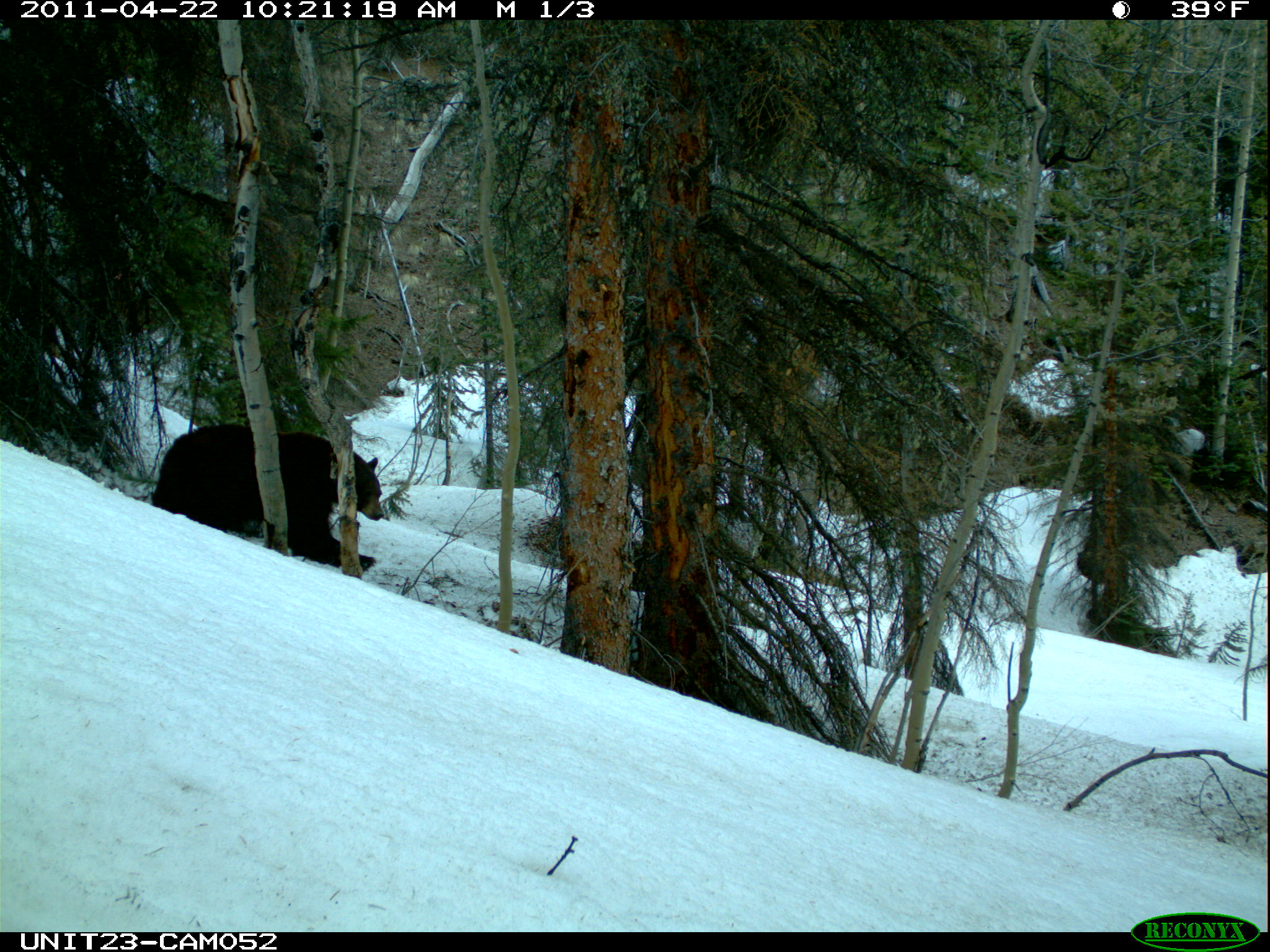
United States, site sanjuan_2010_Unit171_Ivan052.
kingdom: Animalia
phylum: Chordata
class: Mammalia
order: Carnivora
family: Ursidae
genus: Ursus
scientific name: Ursus americanus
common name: american black bear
Ursus americanus (american black bear).